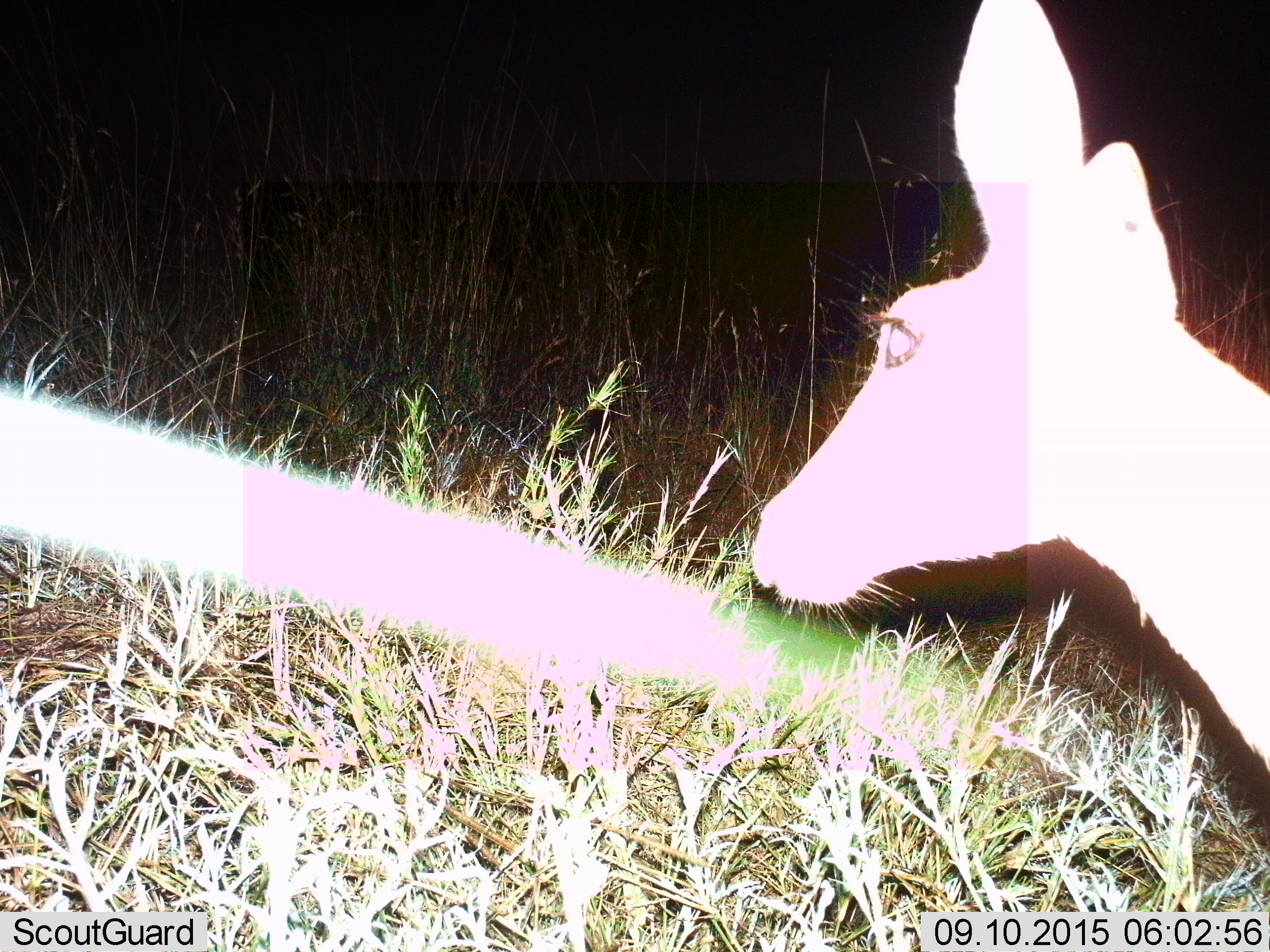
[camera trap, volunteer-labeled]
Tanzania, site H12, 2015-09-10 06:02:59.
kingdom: Animalia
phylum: Chordata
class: Mammalia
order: Artiodactyla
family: Bovidae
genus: Eudorcas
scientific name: Eudorcas thomsonii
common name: thomson's gazelle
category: gazellethomsons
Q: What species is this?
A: Gazellethomsons (thomson's gazelle) (Eudorcas thomsonii).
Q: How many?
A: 1.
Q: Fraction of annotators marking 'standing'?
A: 75%.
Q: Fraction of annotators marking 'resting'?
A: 25%.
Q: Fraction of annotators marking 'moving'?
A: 25%.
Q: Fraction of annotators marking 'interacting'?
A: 0%.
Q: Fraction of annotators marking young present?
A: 25%.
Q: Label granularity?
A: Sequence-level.